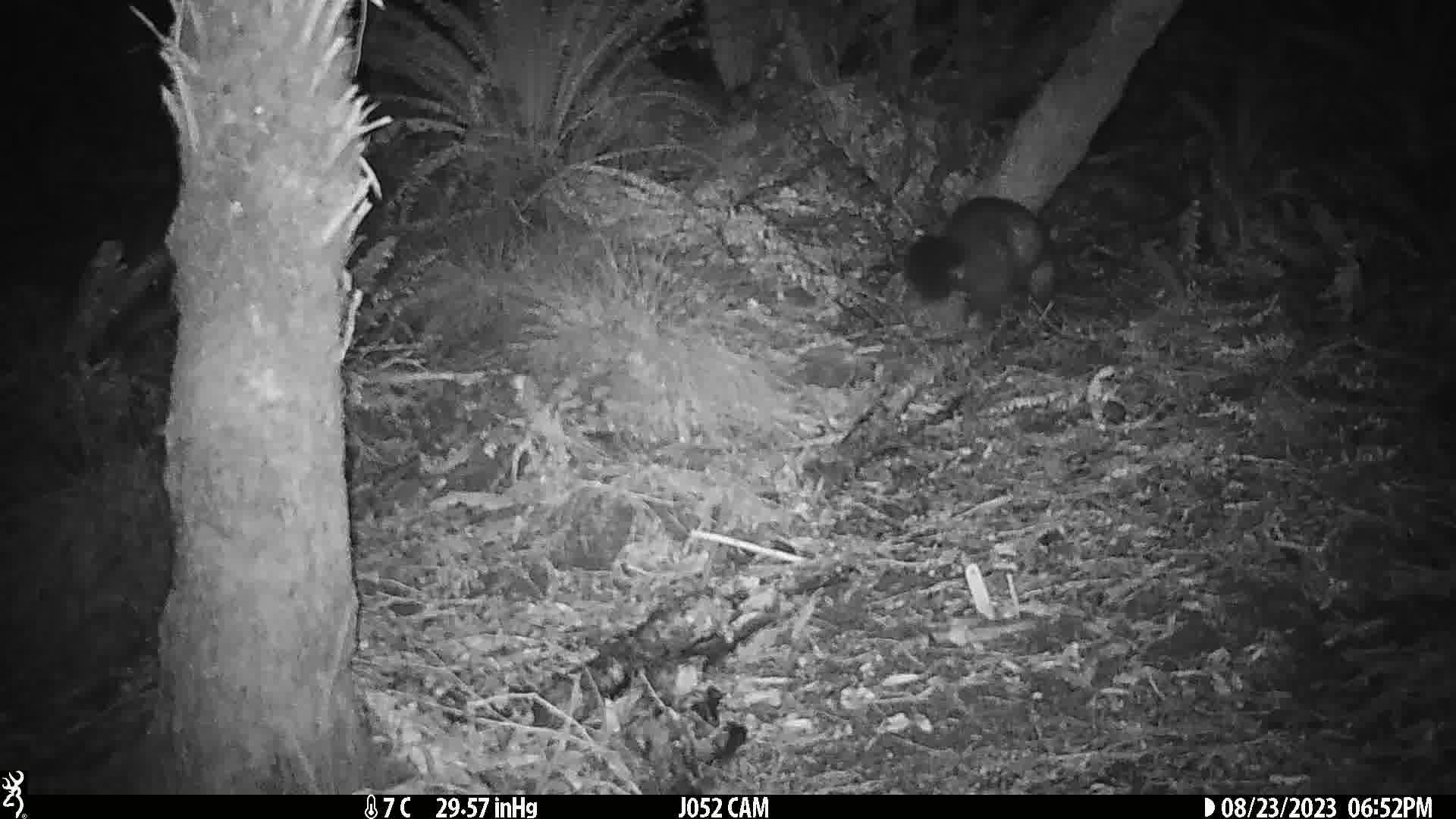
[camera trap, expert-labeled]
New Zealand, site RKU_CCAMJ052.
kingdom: Animalia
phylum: Chordata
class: Mammalia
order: Diprotodontia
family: Phalangeridae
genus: Trichosurus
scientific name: Trichosurus vulpecula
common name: common brushtail possum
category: possum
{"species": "possum (common brushtail possum) (Trichosurus vulpecula)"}